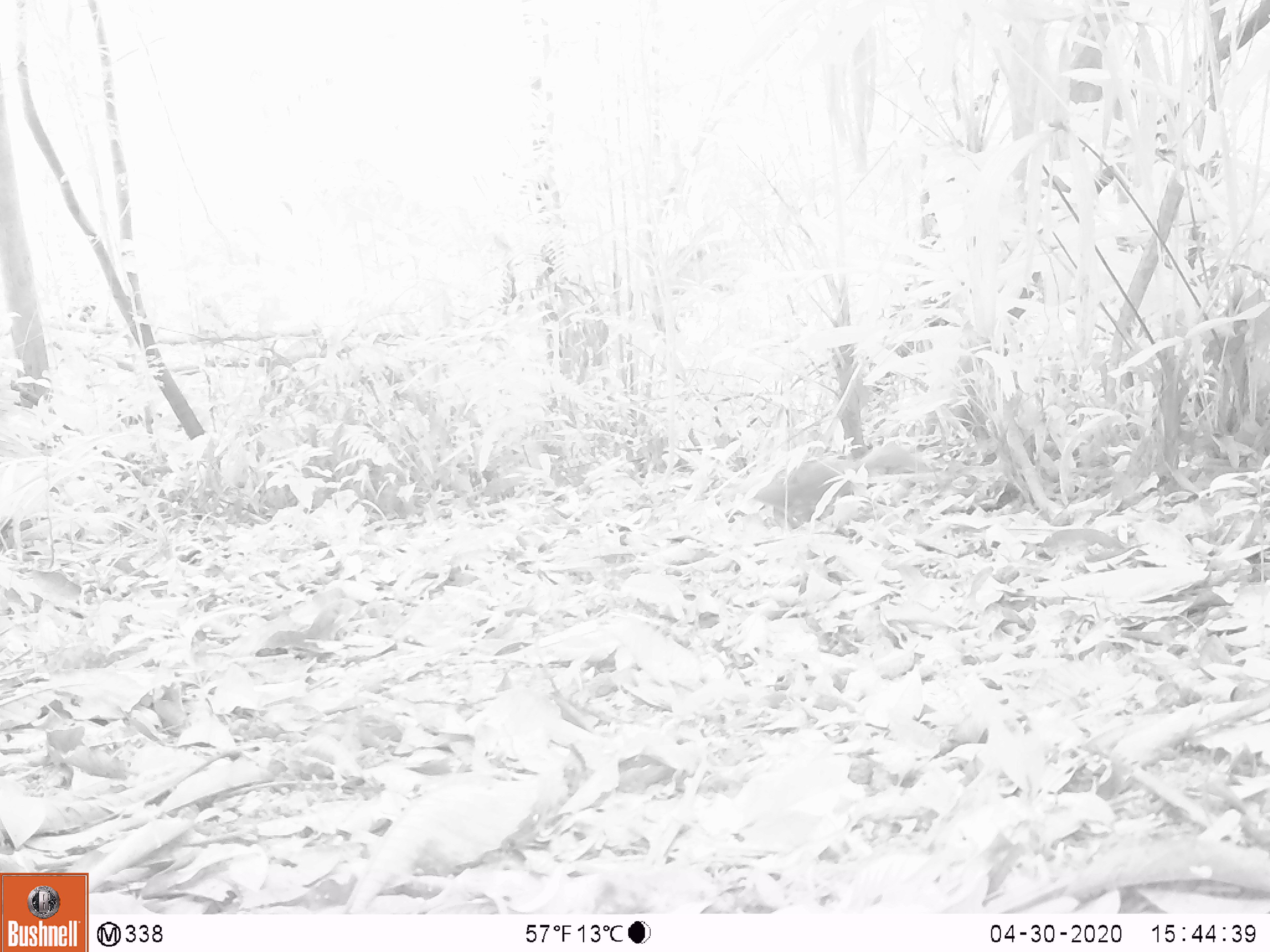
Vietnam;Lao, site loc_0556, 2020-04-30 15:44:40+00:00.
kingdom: Animalia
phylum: Chordata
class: Mammalia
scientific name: Mammalia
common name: mammal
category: unidentified small mammal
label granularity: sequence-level